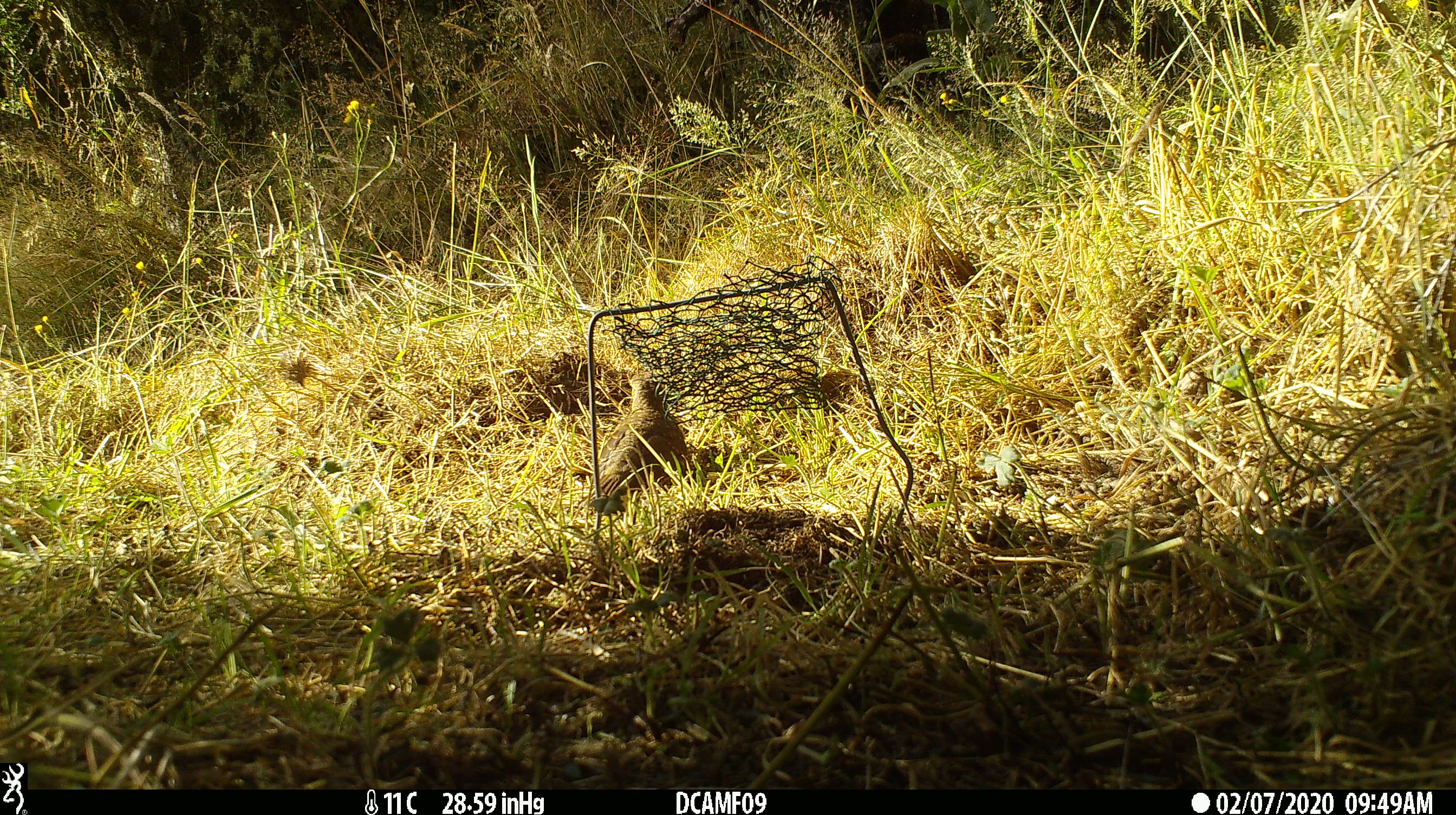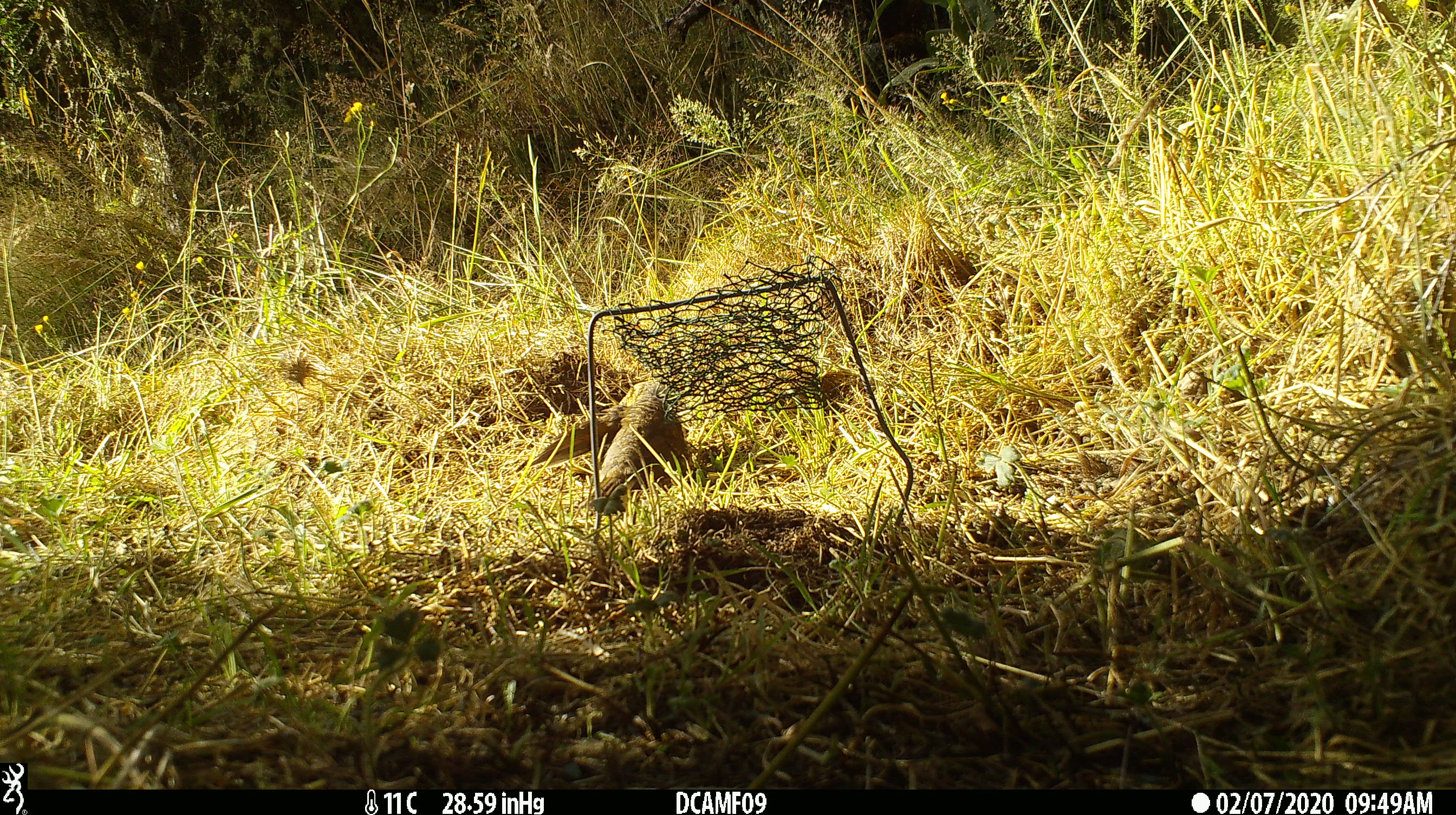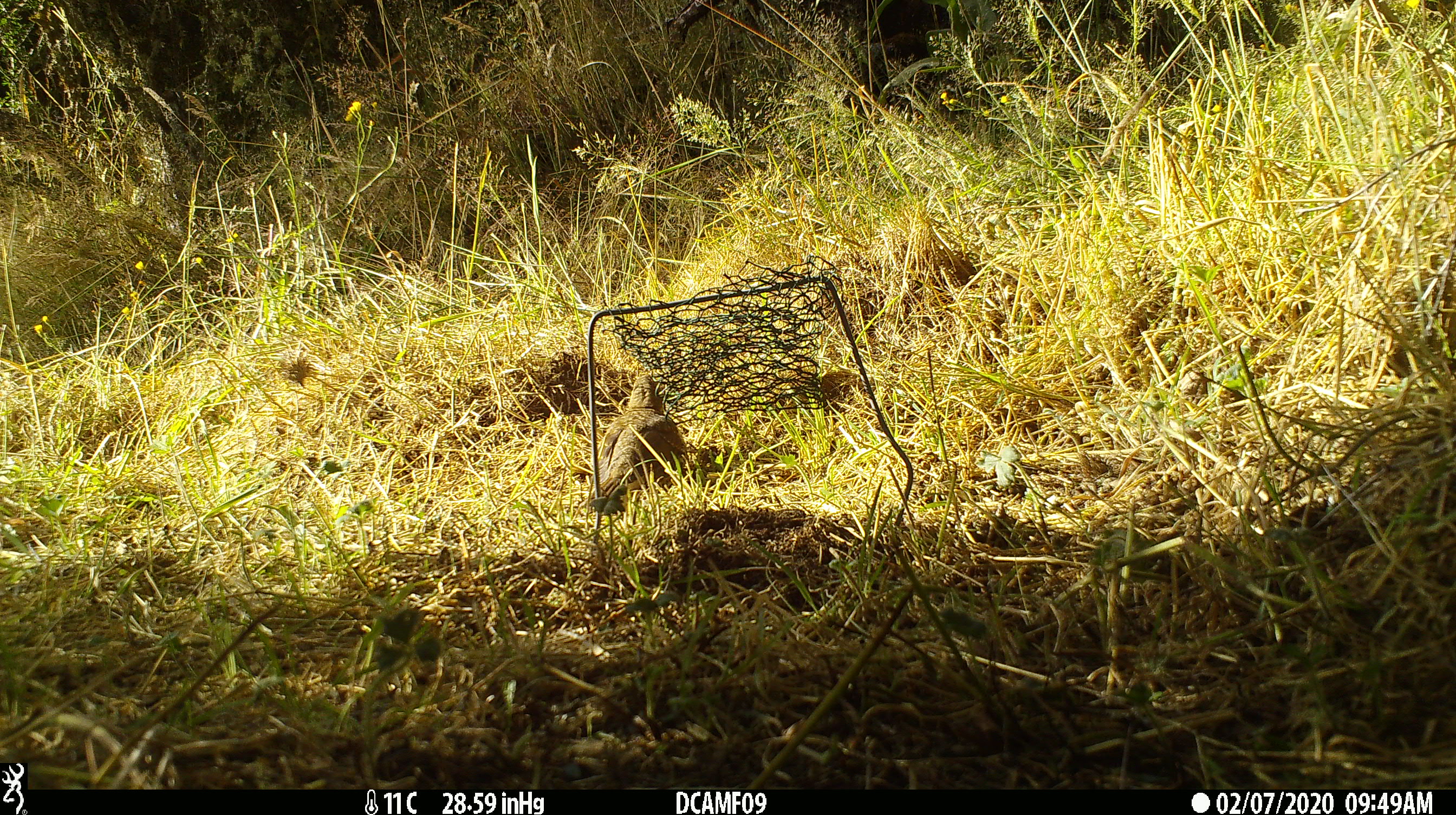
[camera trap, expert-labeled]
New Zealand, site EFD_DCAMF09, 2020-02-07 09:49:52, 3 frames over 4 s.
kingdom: Animalia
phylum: Chordata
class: Aves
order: Passeriformes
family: Turdidae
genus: Turdus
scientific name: Turdus philomelos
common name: song thrush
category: thrush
Thrush (song thrush) (Turdus philomelos).